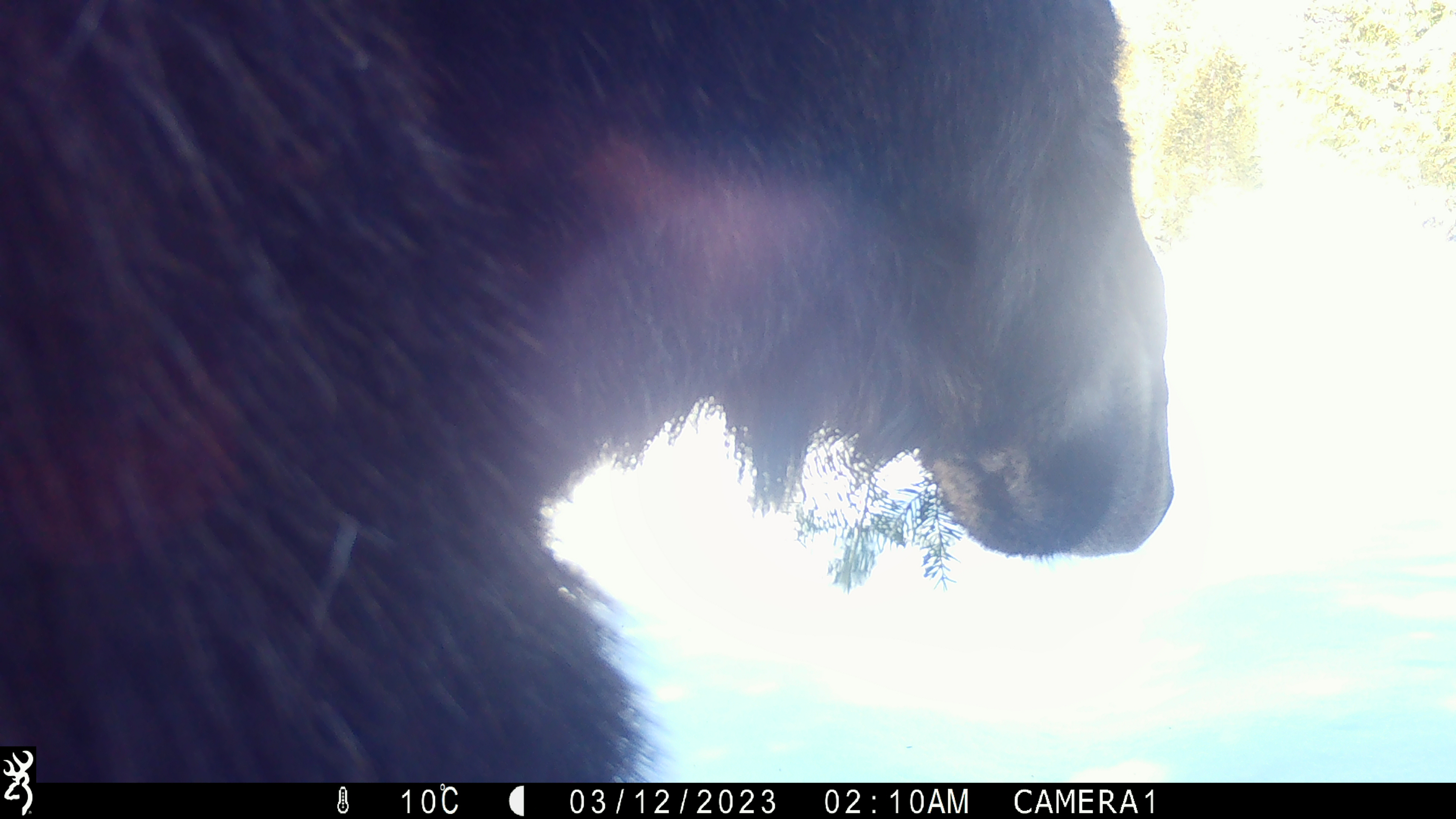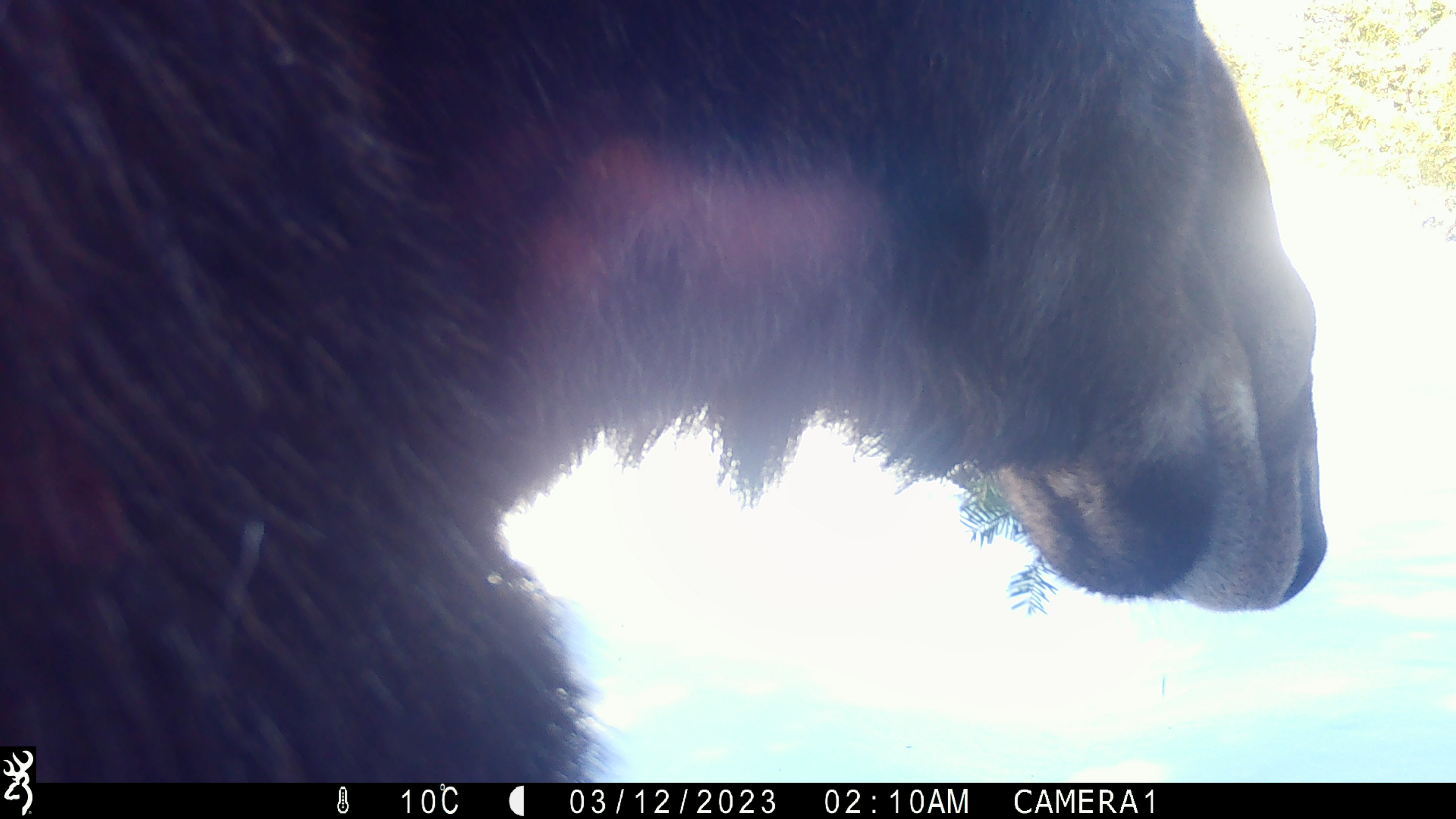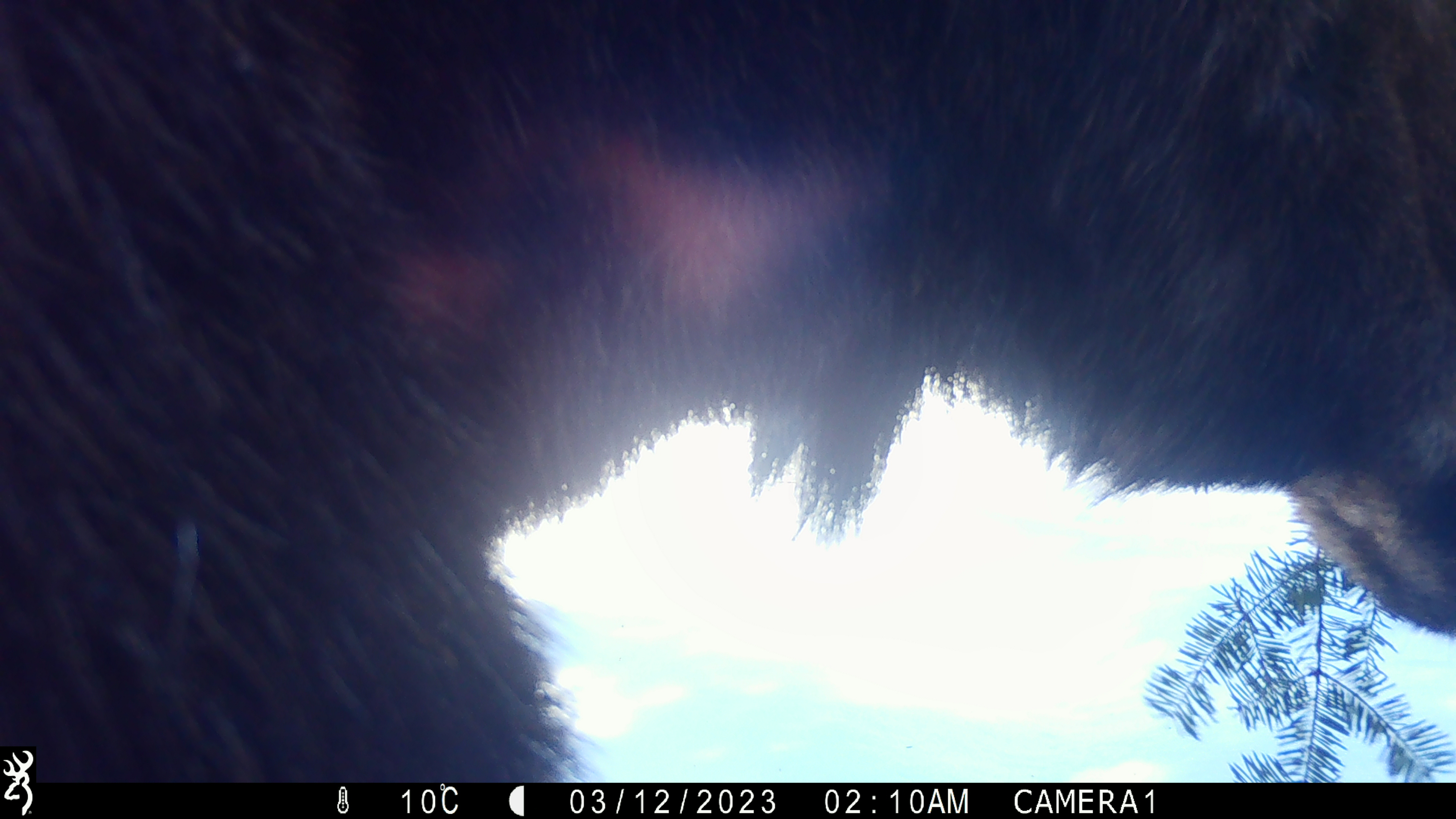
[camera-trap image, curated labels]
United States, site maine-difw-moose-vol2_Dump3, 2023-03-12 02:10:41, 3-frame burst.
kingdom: Animalia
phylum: Chordata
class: Mammalia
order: Artiodactyla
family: Cervidae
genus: Alces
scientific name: Alces alces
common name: moose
Moose (Alces alces).